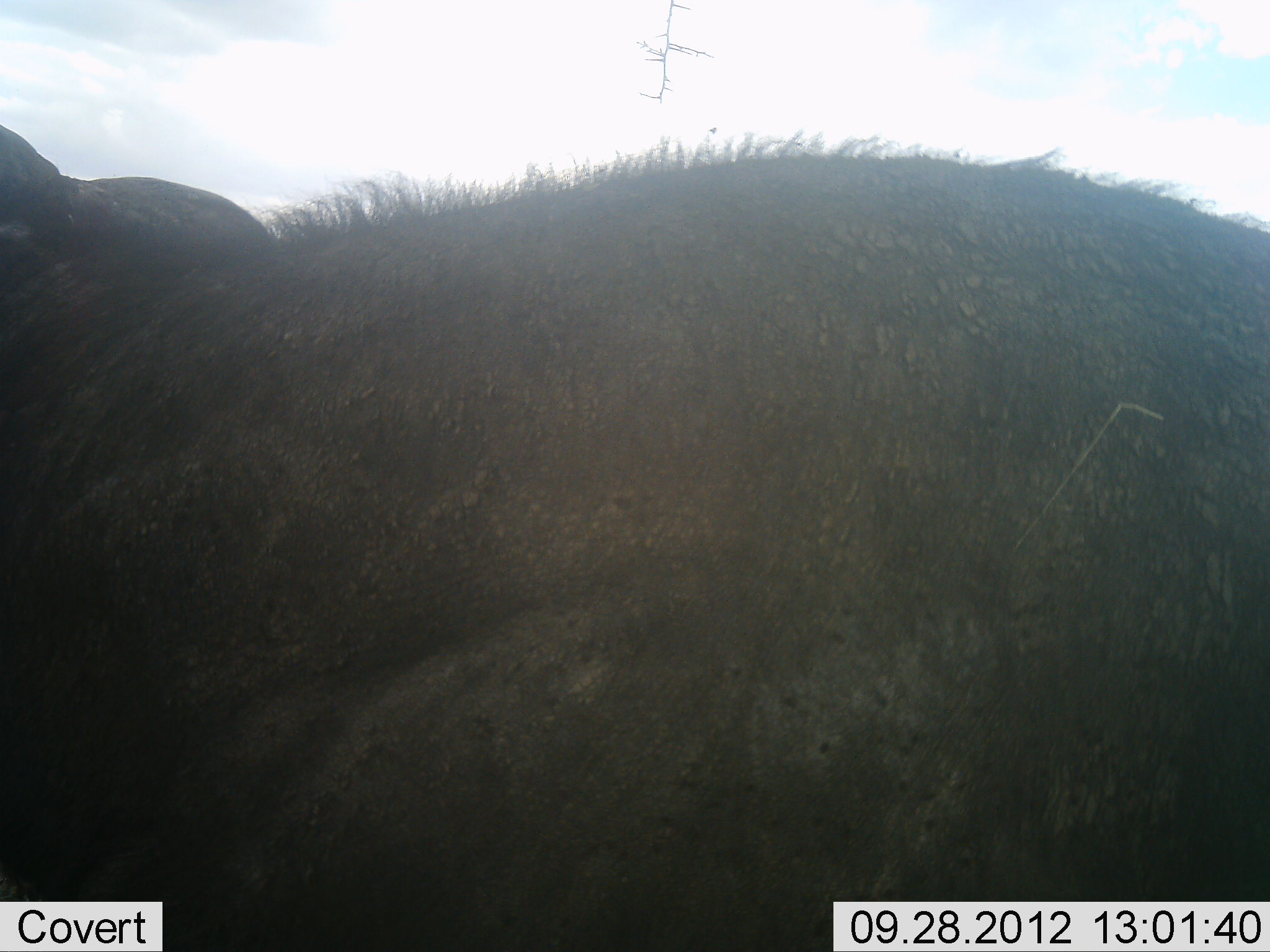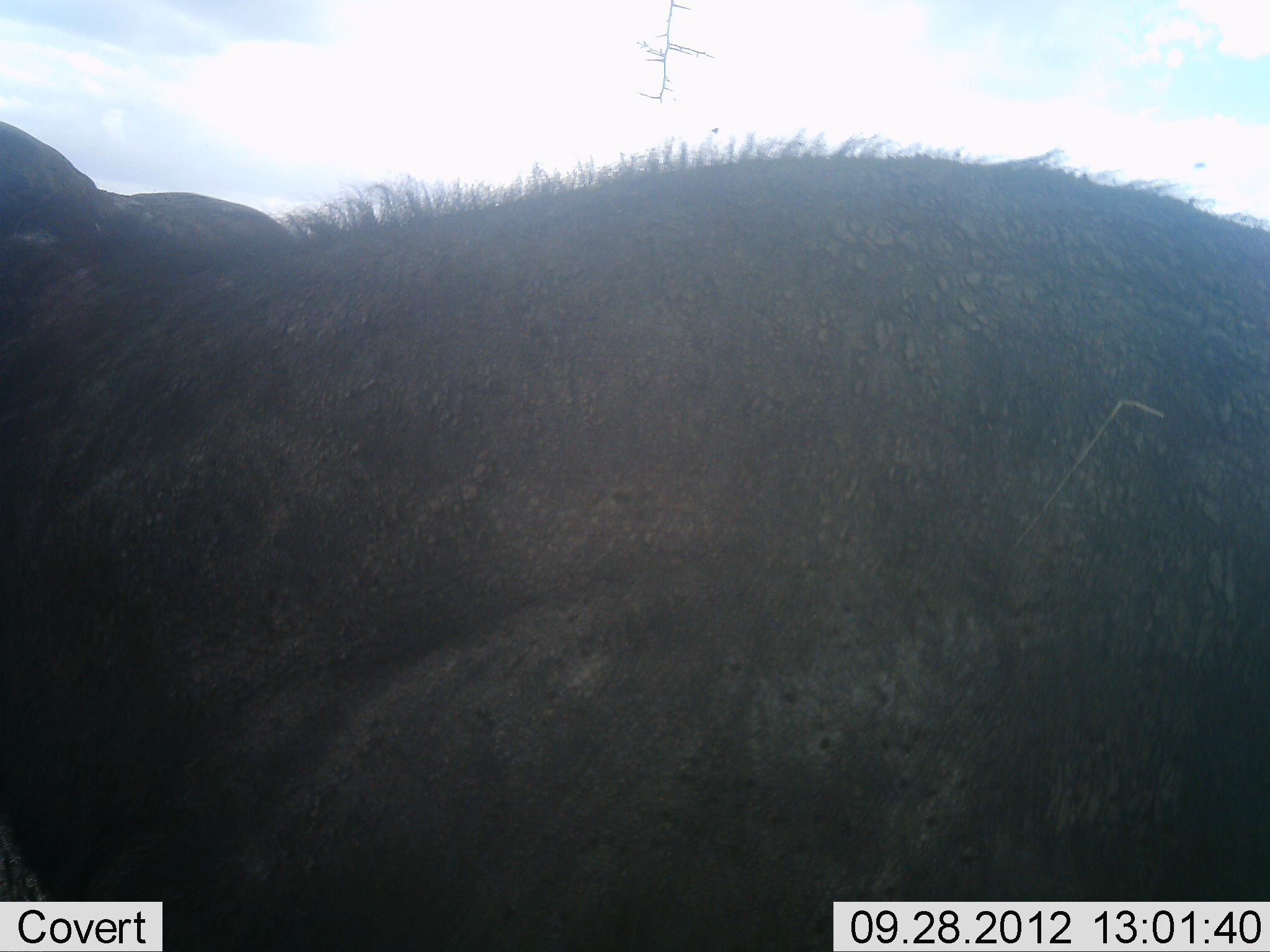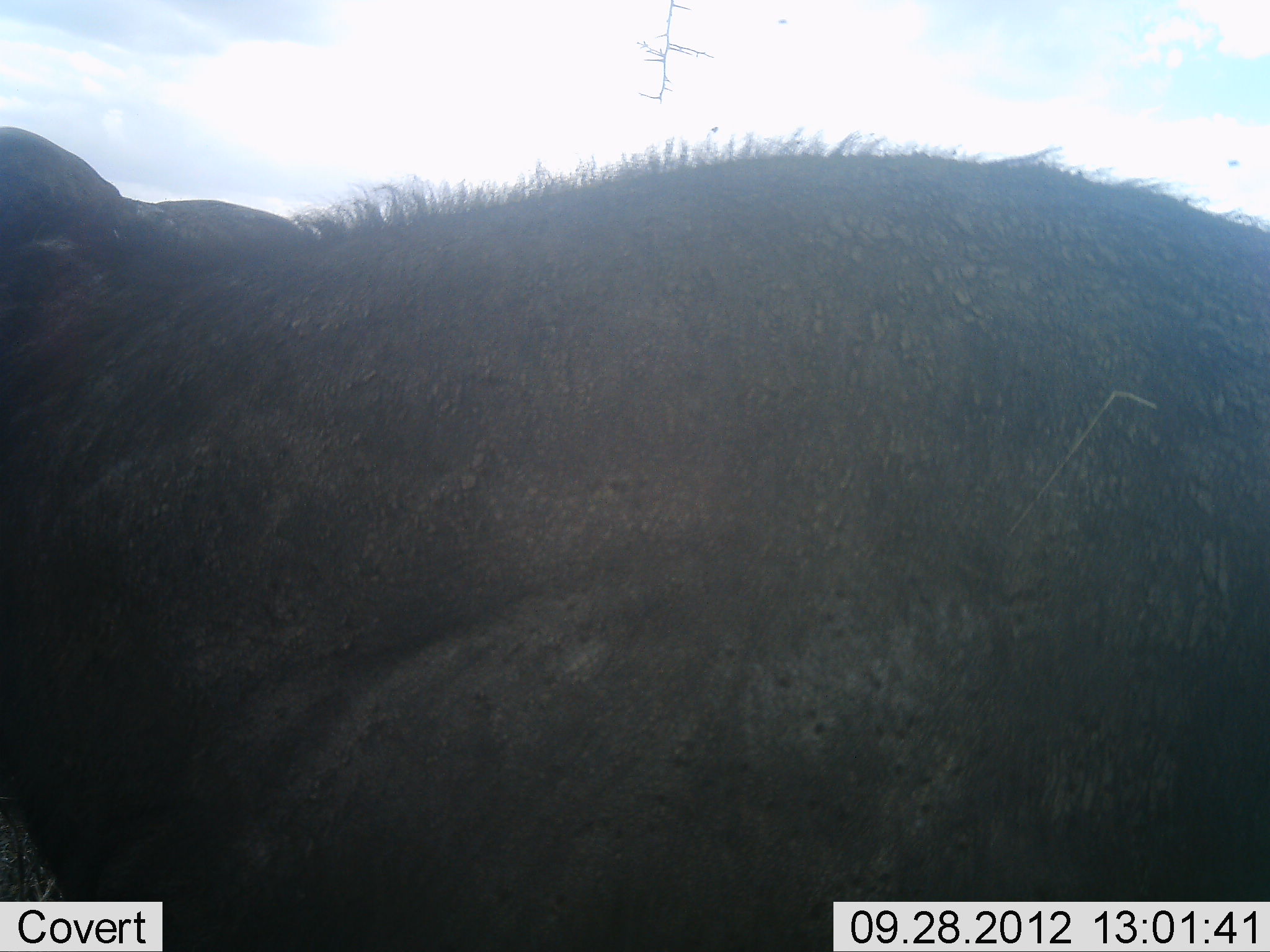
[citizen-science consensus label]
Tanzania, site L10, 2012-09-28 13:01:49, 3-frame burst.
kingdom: Animalia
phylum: Chordata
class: Mammalia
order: Artiodactyla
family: Bovidae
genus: Syncerus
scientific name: Syncerus caffer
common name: cape buffalo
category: buffalo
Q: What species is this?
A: Buffalo (cape buffalo) (Syncerus caffer).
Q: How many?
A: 1.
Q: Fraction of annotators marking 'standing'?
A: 80%.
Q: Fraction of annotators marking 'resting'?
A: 20%.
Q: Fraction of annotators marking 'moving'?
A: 0%.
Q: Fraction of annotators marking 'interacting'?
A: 0%.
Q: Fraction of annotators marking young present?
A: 0%.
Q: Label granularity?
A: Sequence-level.